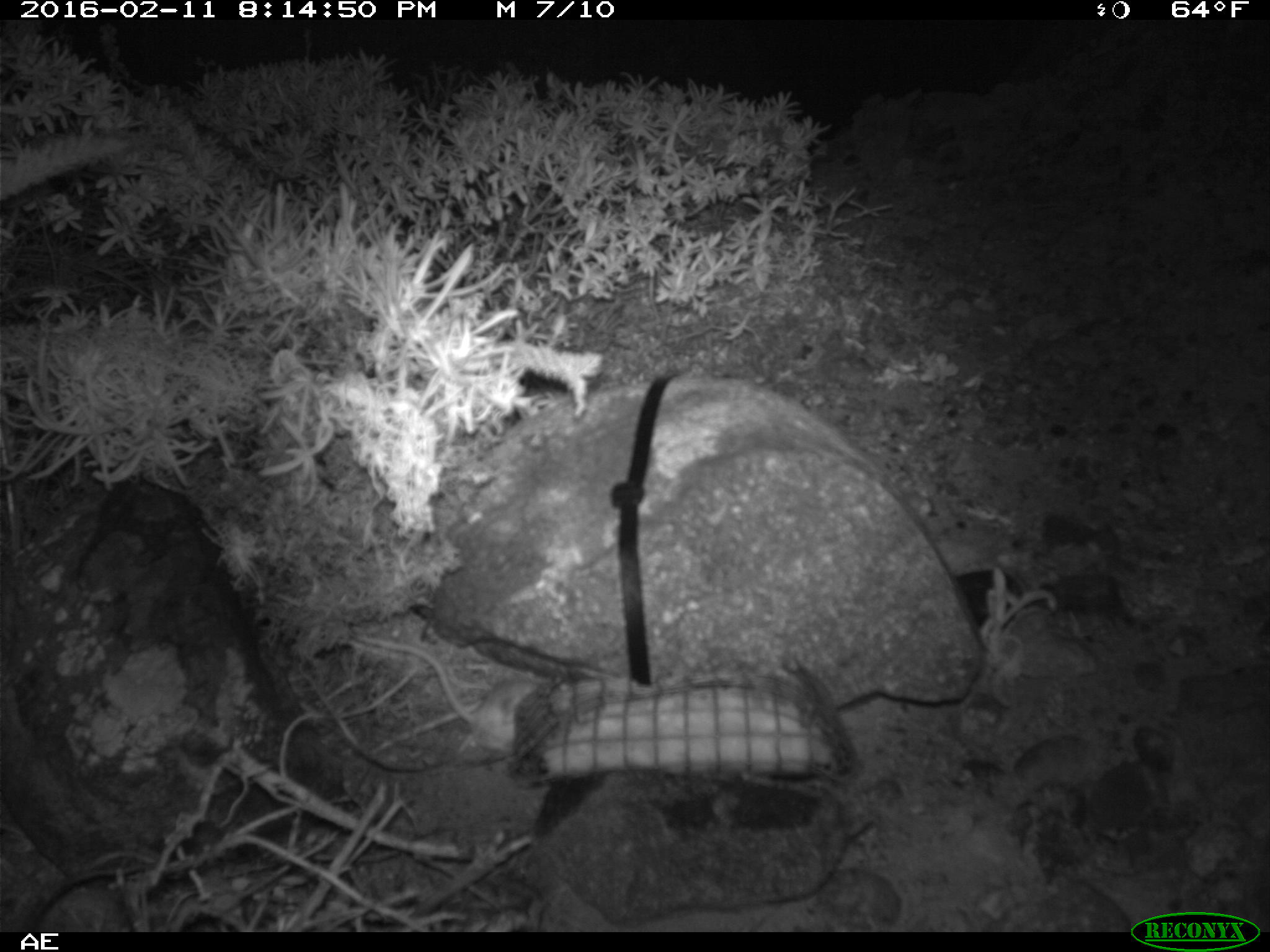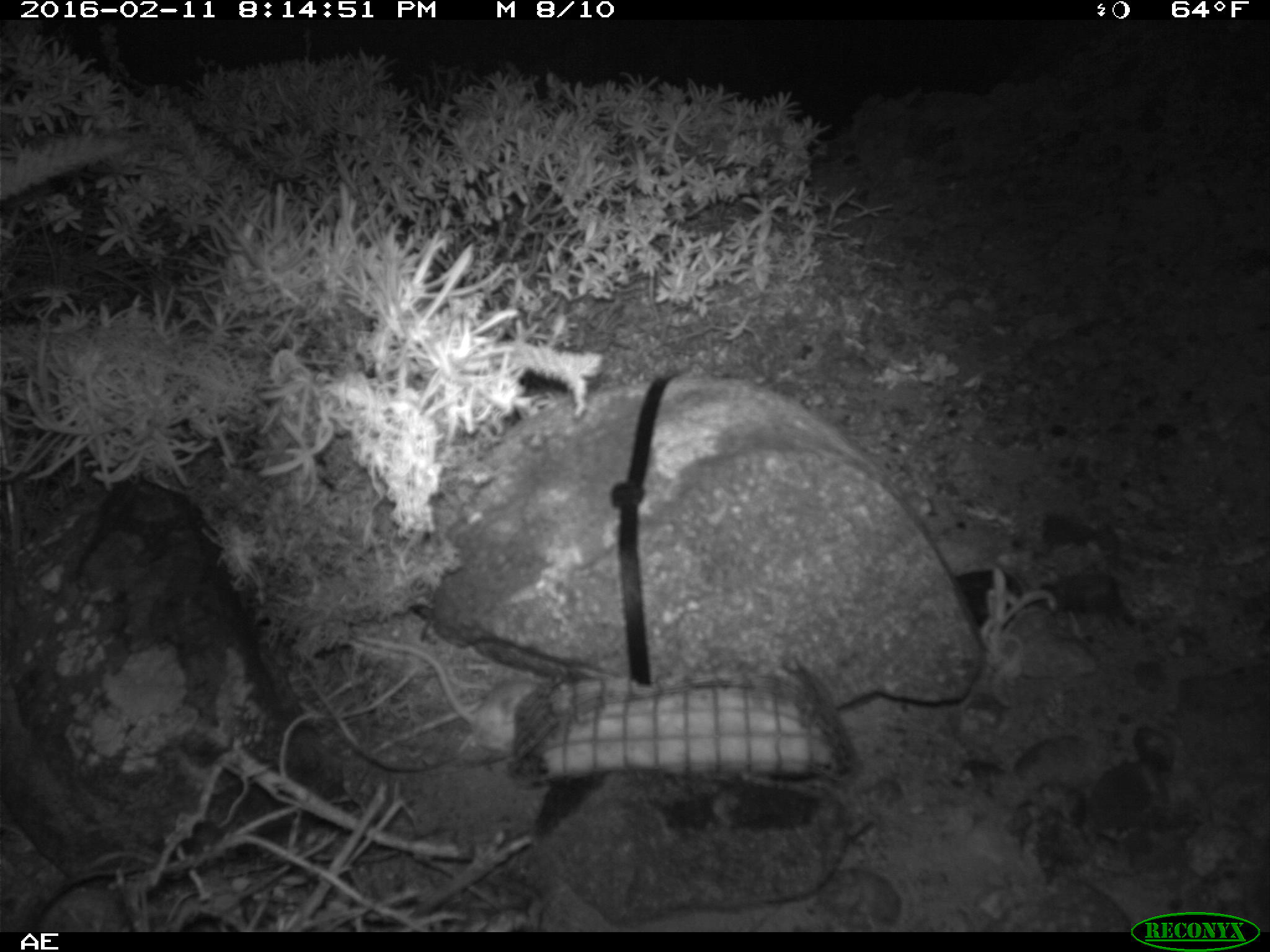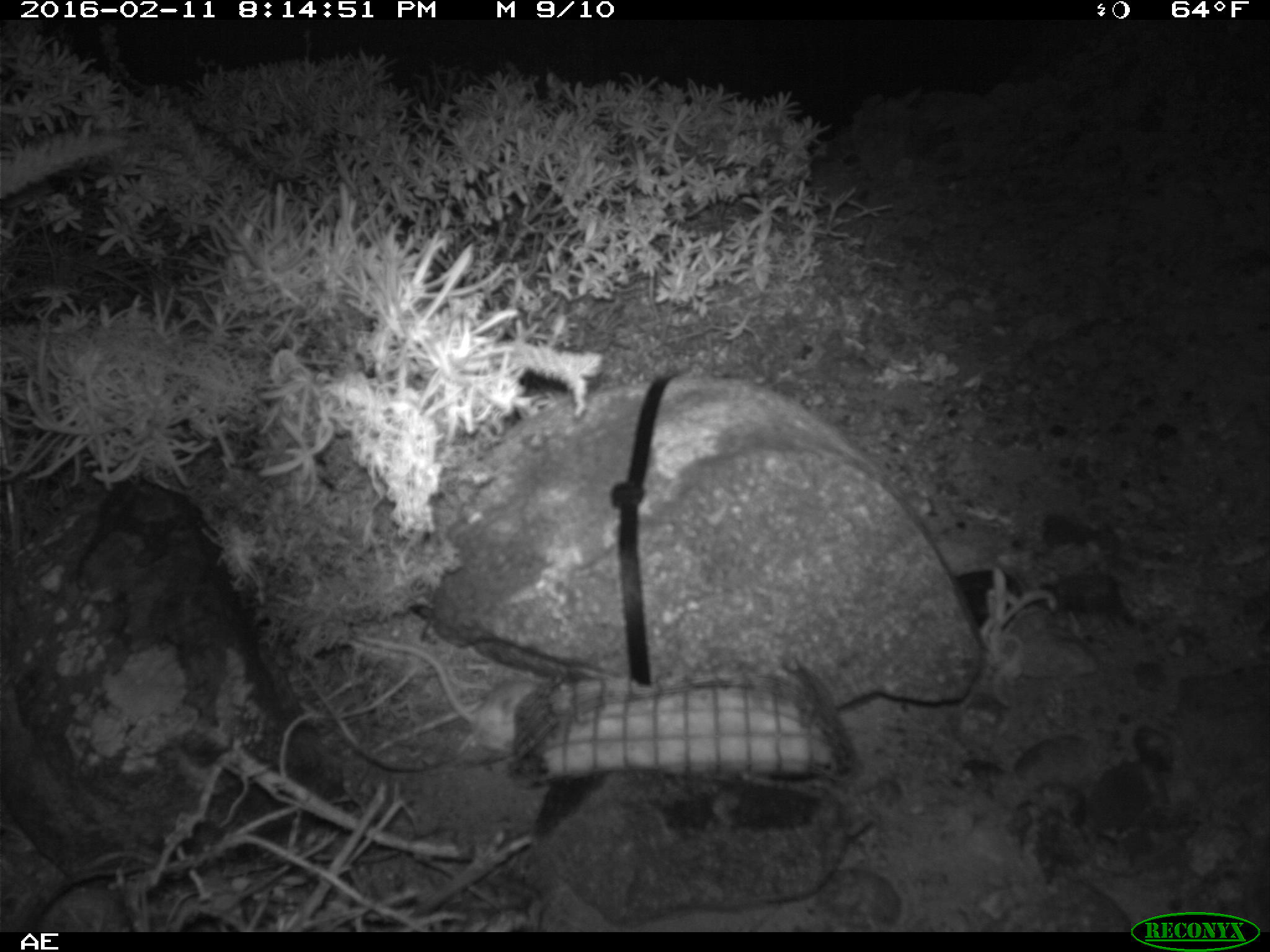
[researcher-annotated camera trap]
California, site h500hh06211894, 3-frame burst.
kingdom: Animalia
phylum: Chordata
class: Mammalia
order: Rodentia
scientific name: Rodentia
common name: rodent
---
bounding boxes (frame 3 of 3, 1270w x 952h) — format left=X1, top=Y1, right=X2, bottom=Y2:
rodent: left=356, top=636, right=541, bottom=758